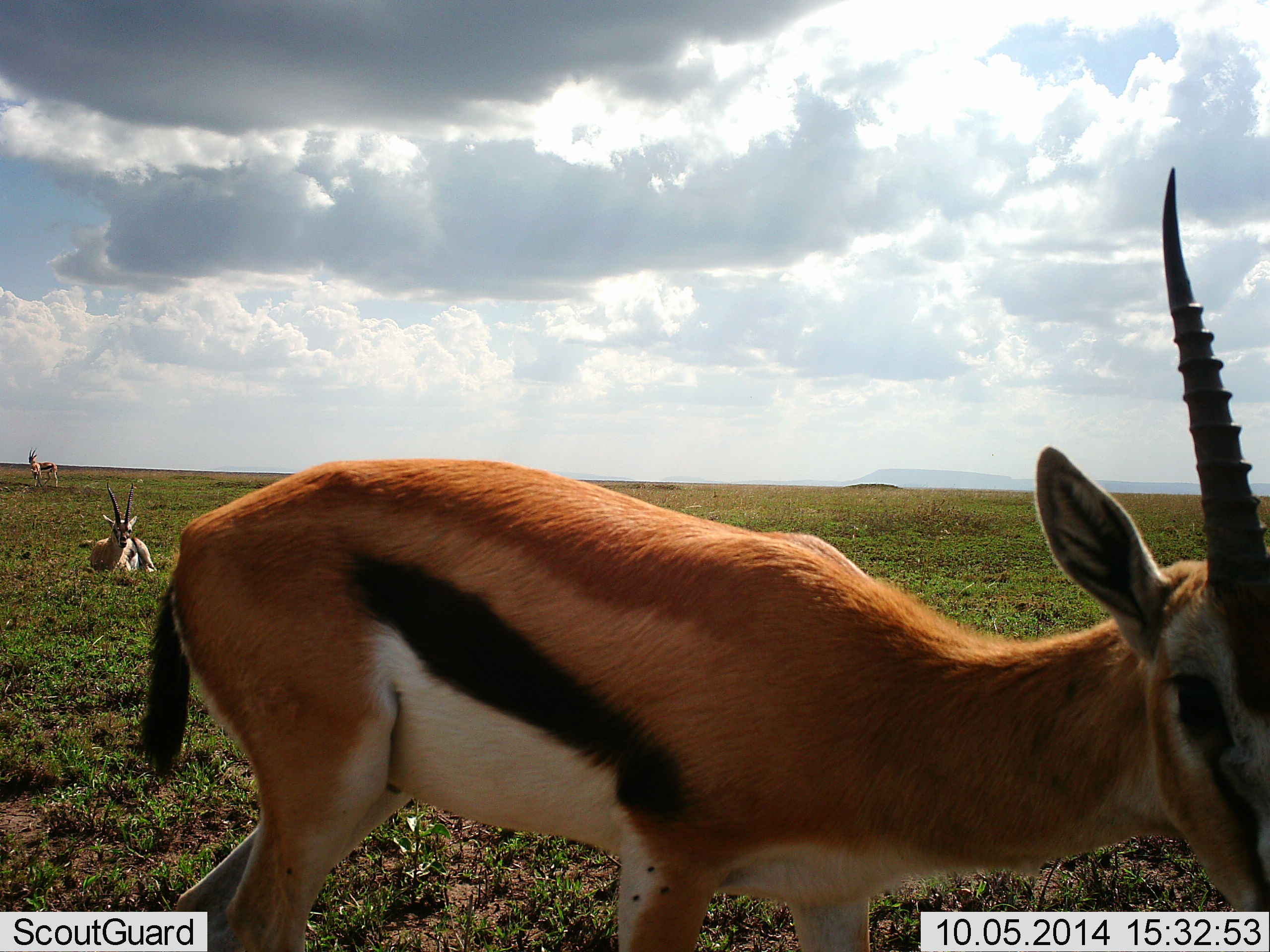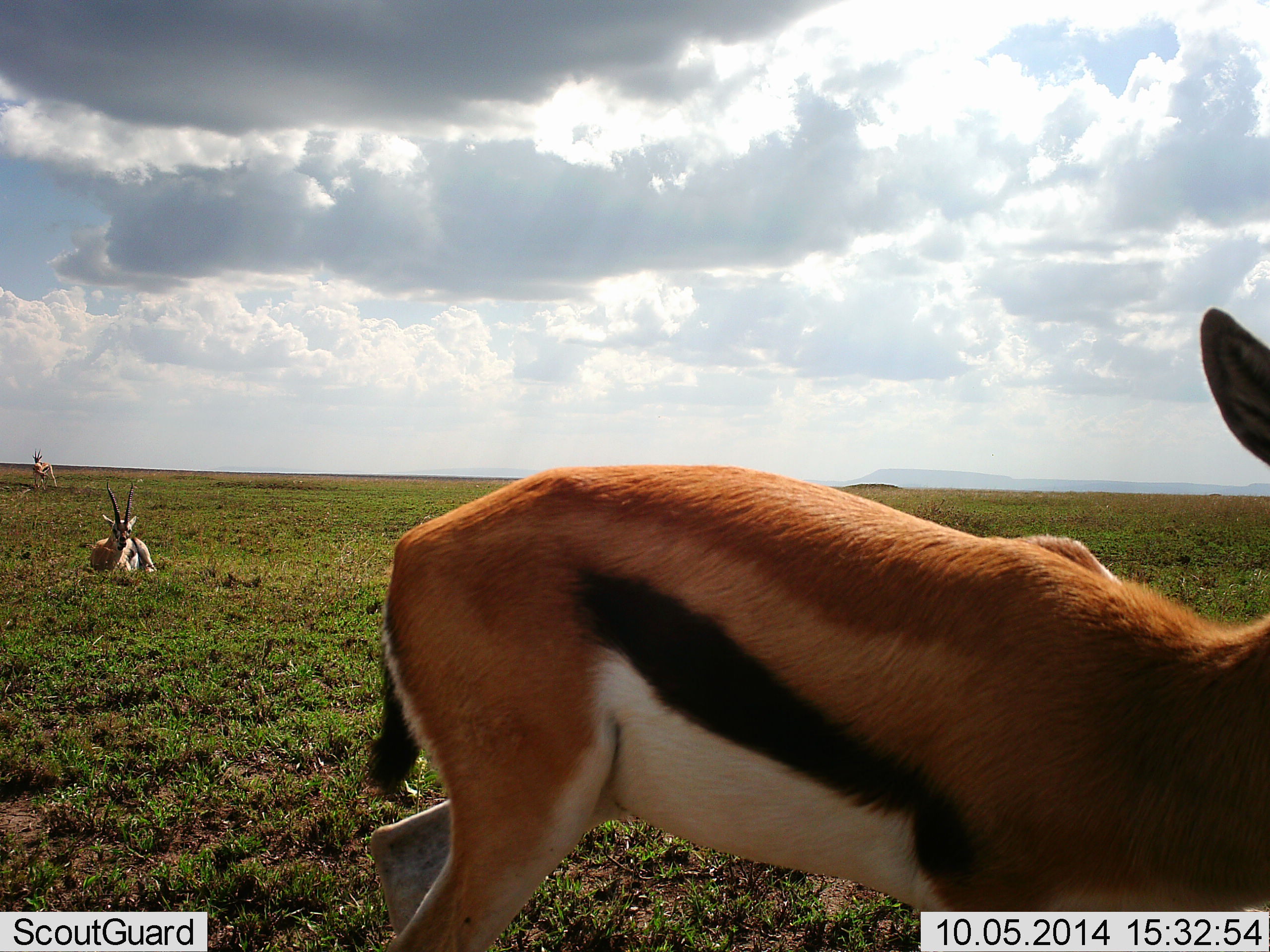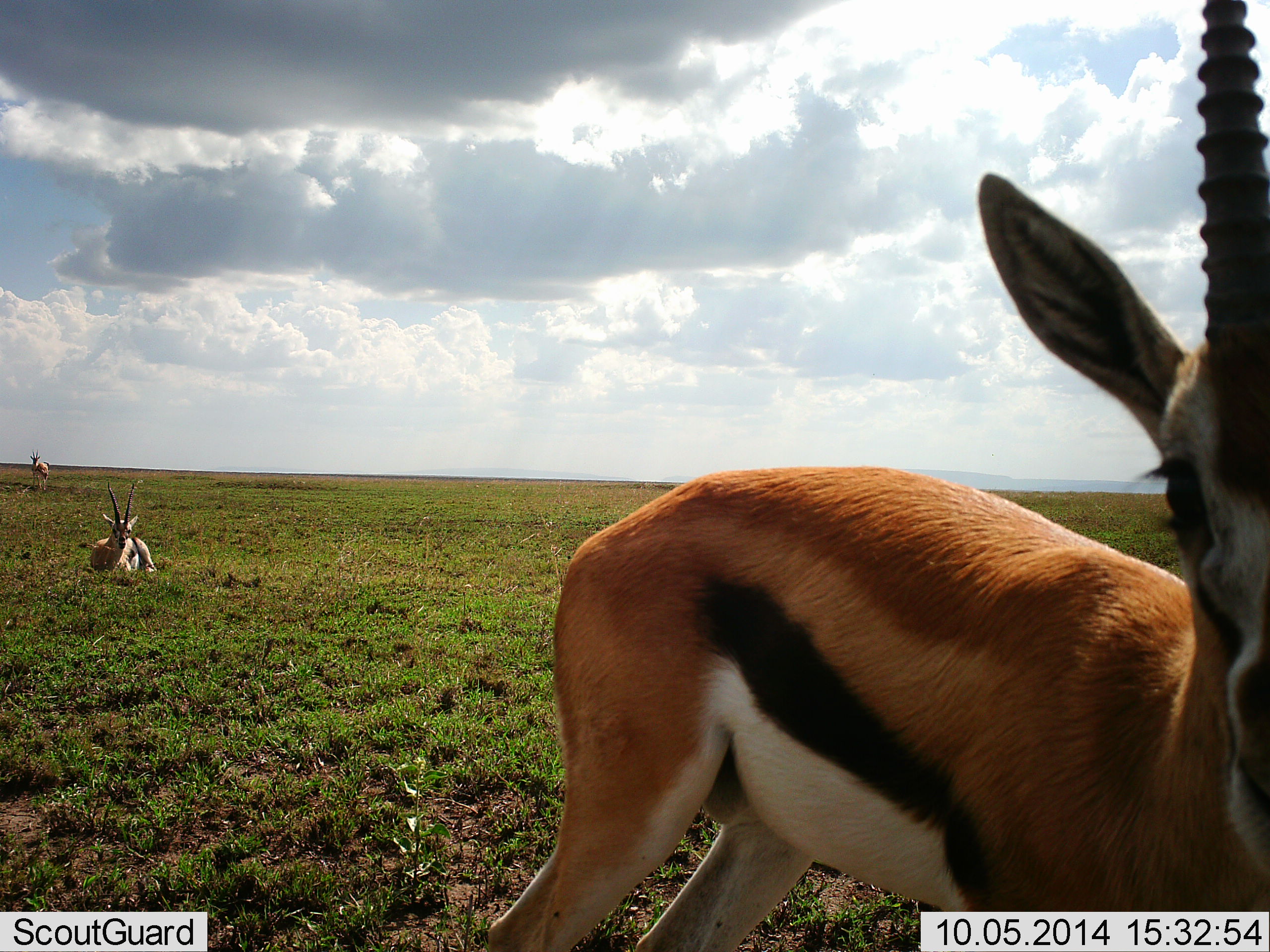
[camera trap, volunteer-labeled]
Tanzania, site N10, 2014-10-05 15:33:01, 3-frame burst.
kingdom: Animalia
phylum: Chordata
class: Mammalia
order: Artiodactyla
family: Bovidae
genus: Eudorcas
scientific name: Eudorcas thomsonii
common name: thomson's gazelle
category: gazellethomsons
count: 3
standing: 60%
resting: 100%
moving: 50%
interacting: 0%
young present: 0%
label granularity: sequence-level